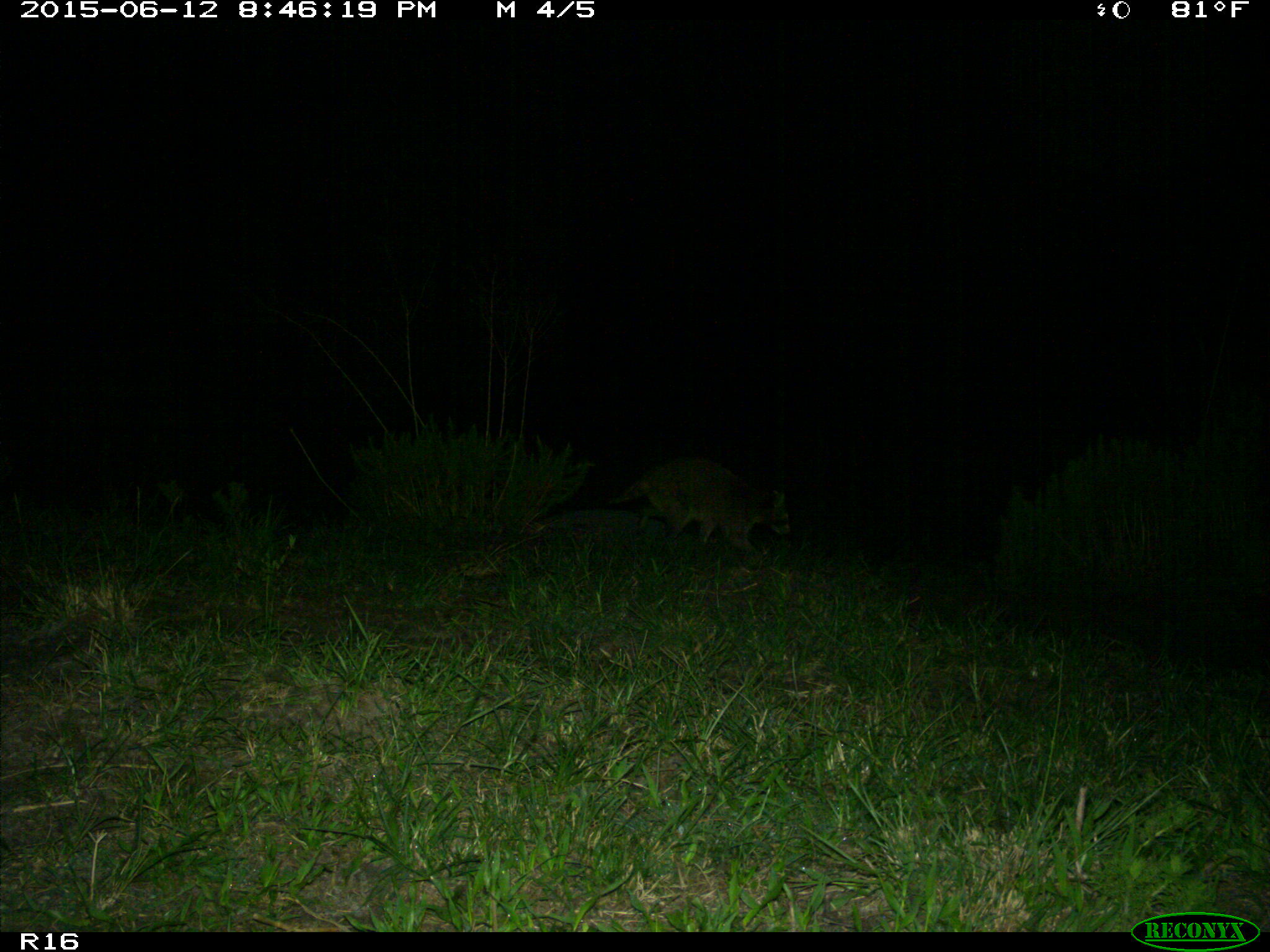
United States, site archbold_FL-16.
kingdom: Animalia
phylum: Chordata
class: Mammalia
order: Artiodactyla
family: Bovidae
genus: Bos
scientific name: Bos taurus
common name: domestic cow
Bos taurus (domestic cow).